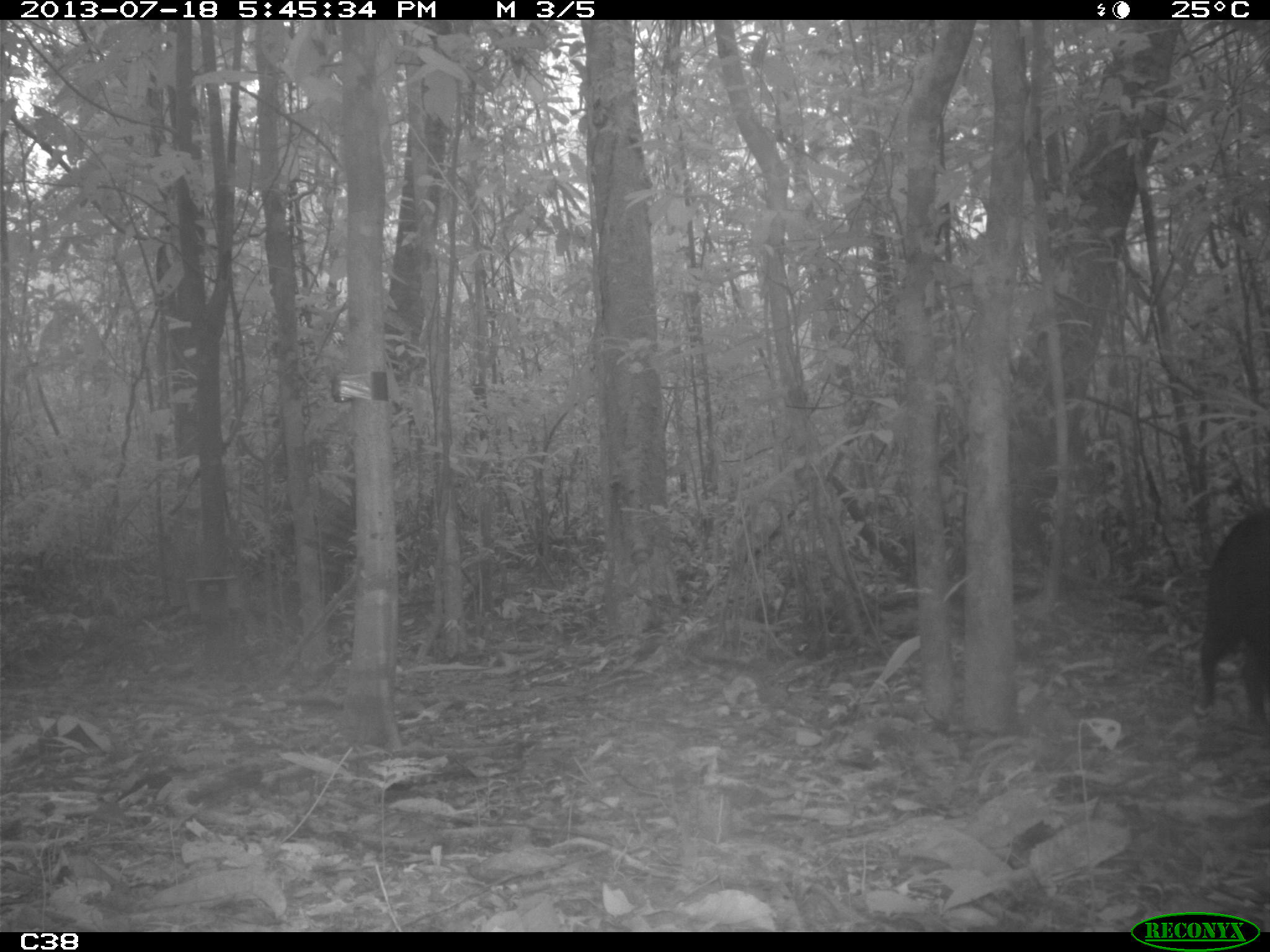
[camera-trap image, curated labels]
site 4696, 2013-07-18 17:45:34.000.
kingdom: Animalia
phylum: Chordata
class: Mammalia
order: Artiodactyla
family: Tayassuidae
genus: Tayassu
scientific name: Tayassu pecari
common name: white-lipped peccary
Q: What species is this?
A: Tayassu pecari (white-lipped peccary).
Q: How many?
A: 3.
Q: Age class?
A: Adult.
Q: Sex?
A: Male.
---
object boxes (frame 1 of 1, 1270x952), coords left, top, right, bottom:
tayassu pecari: 1193, 506, 1270, 717